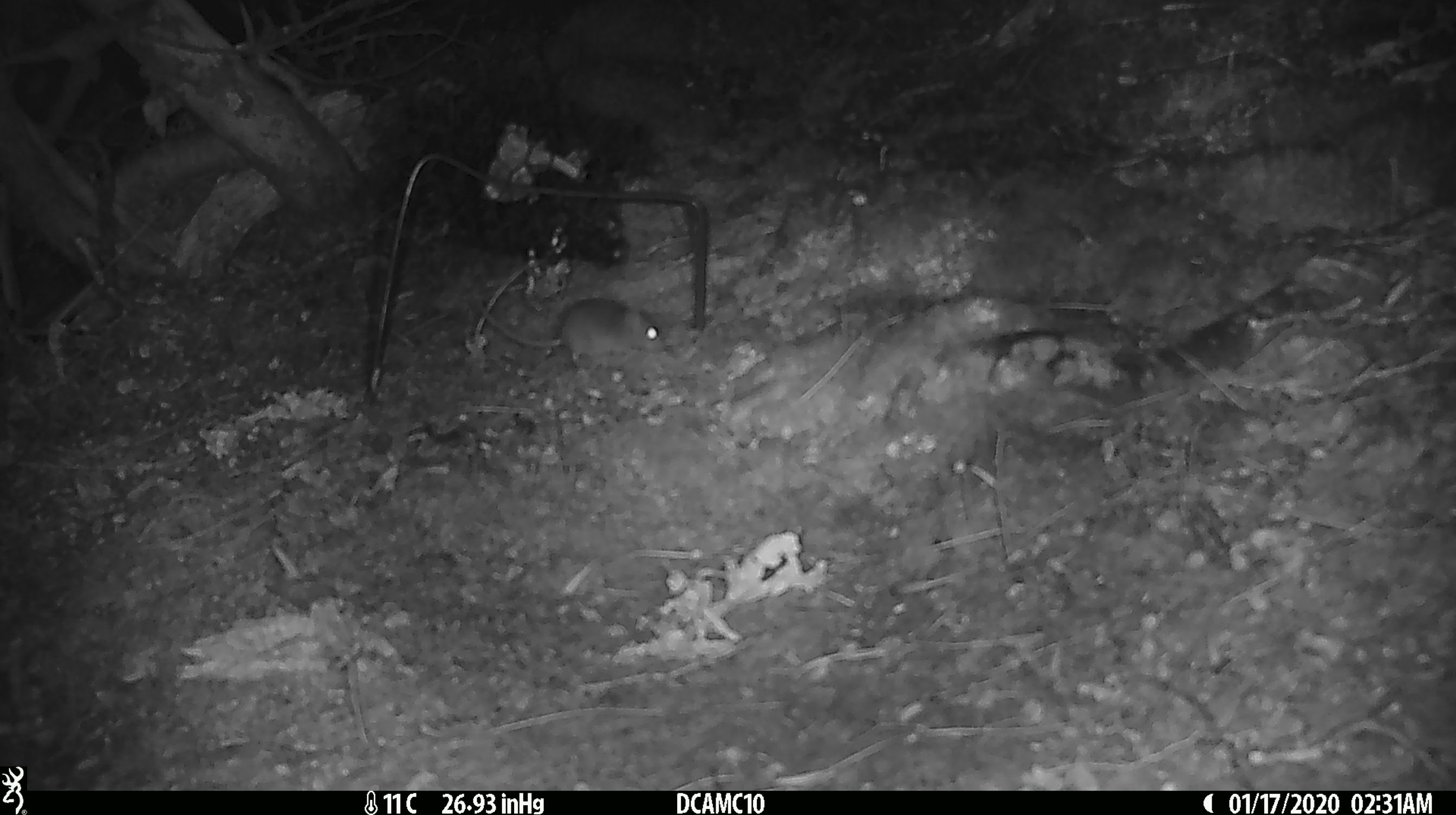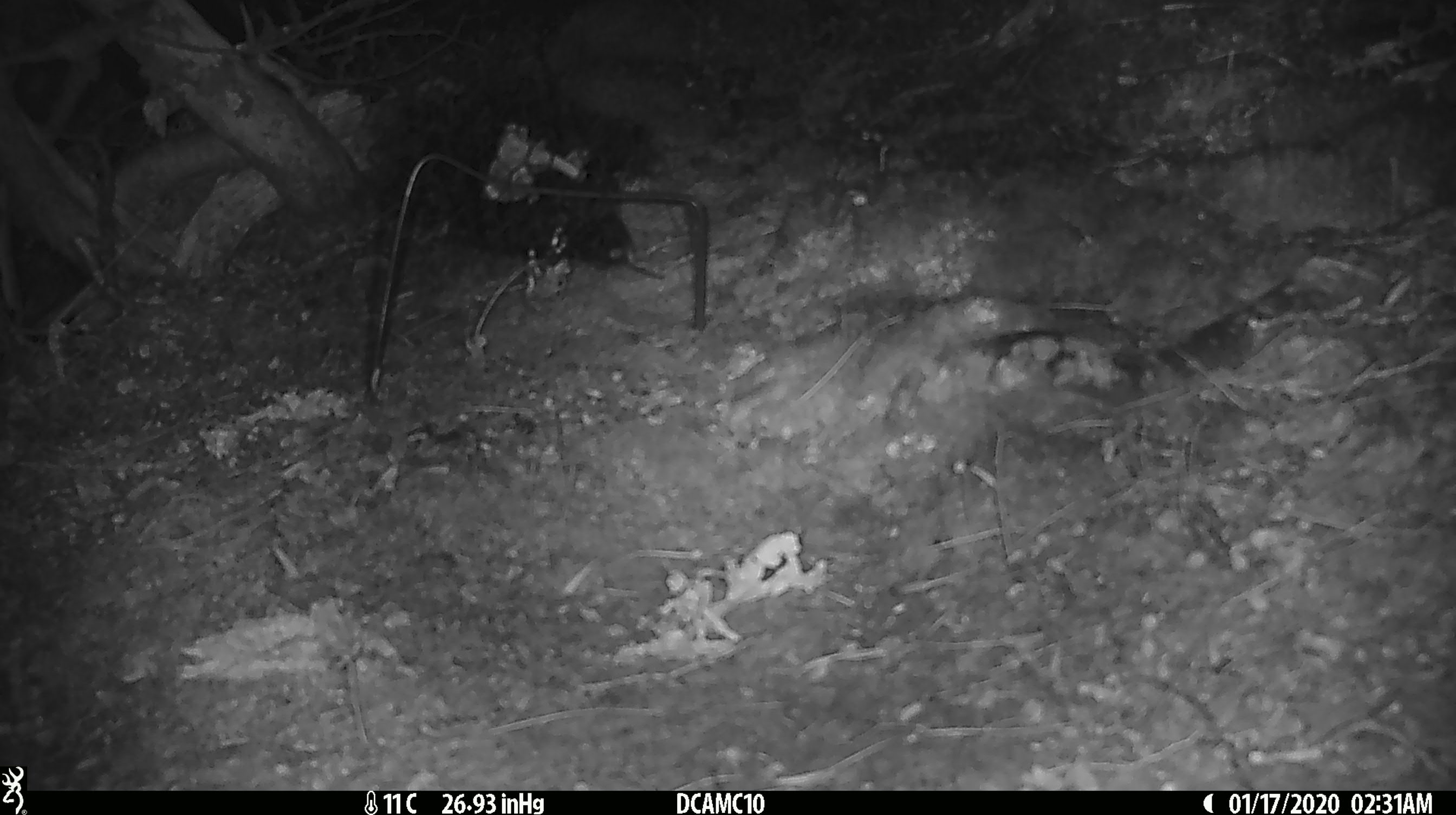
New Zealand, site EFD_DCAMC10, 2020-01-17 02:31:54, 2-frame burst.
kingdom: Animalia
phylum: Chordata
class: Mammalia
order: Rodentia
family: Muridae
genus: Mus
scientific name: Mus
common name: mouse